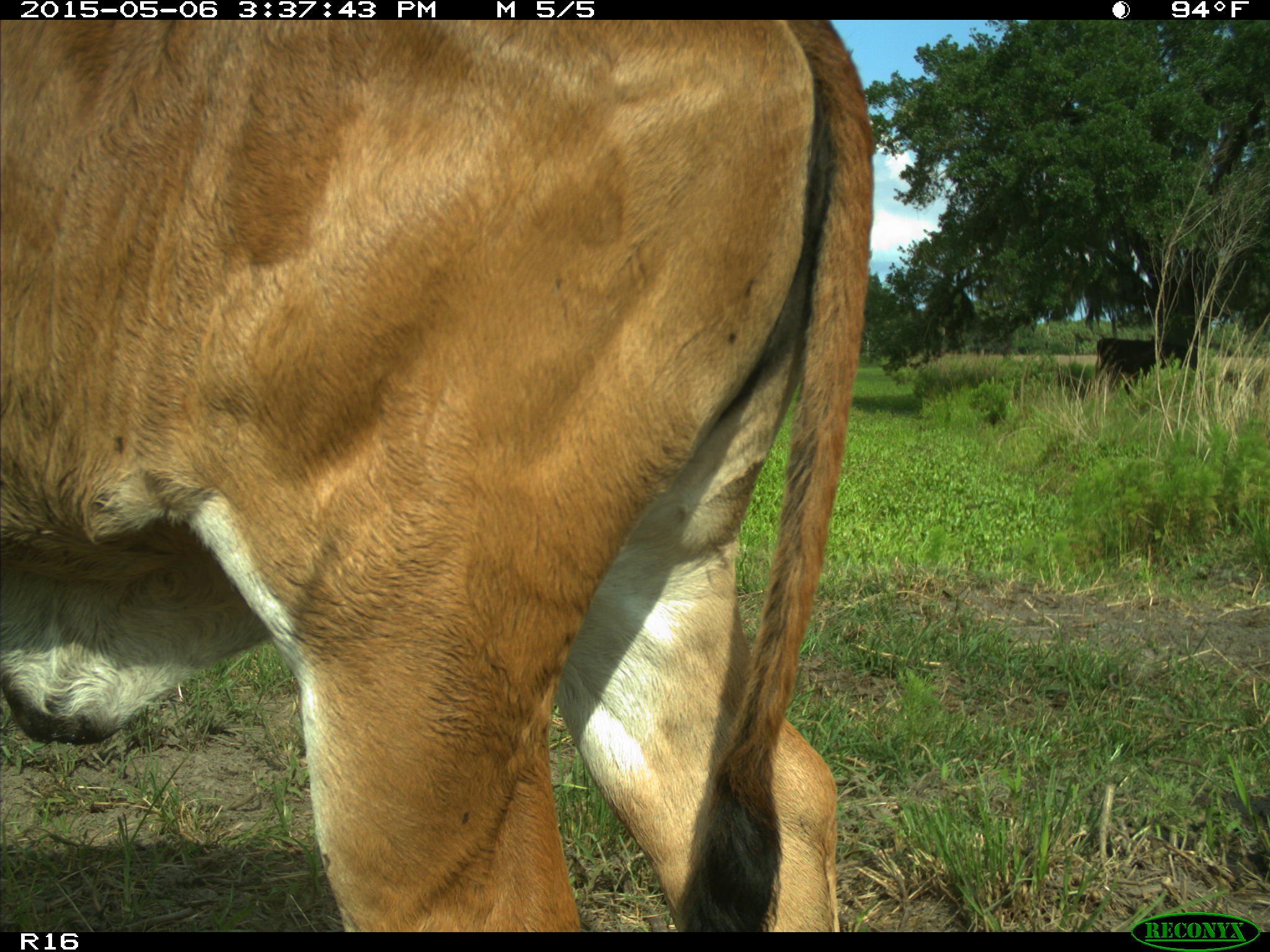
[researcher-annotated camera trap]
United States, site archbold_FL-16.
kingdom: Animalia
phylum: Chordata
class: Mammalia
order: Artiodactyla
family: Bovidae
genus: Bos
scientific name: Bos taurus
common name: domestic cow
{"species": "Bos taurus (domestic cow)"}